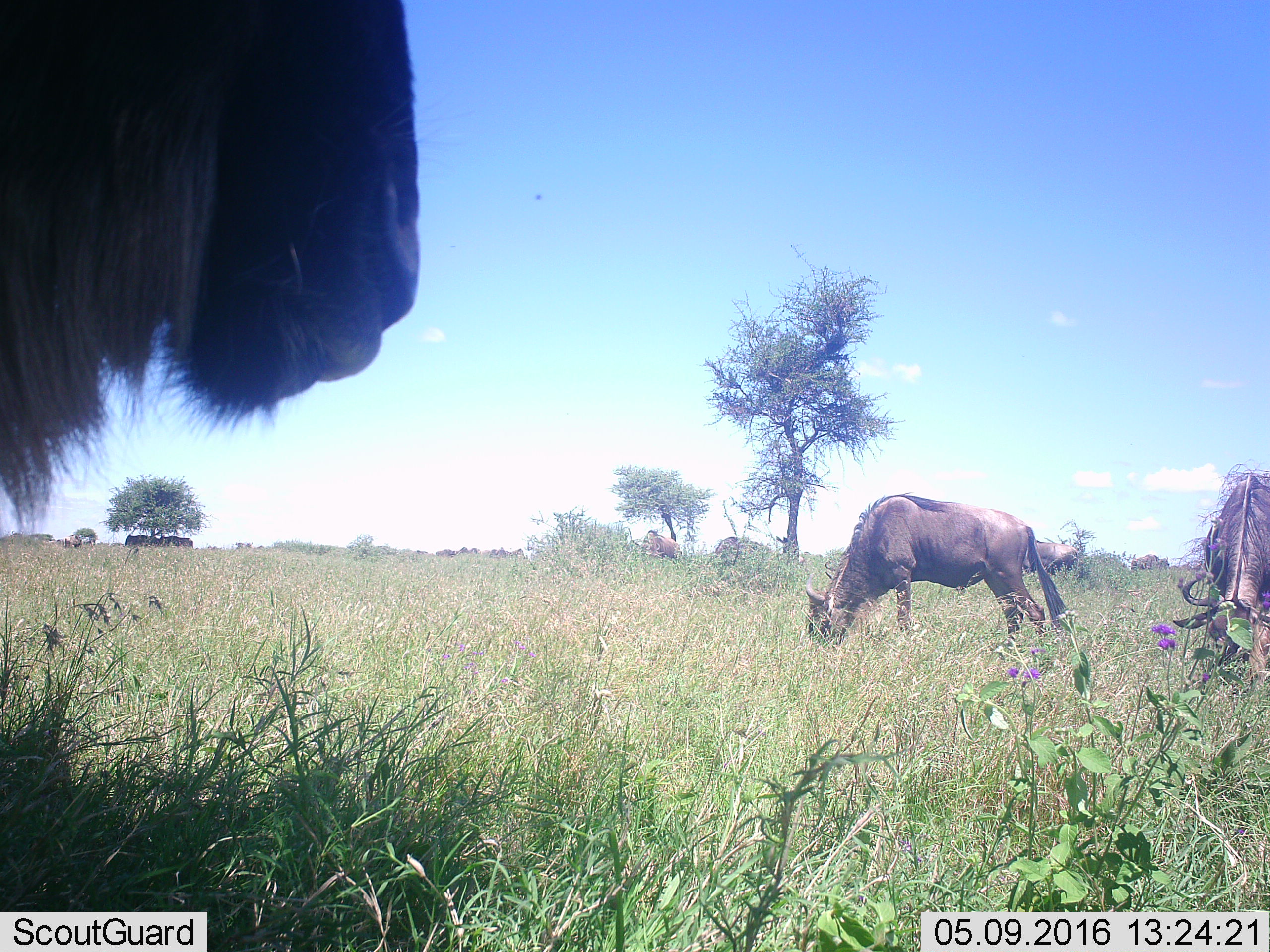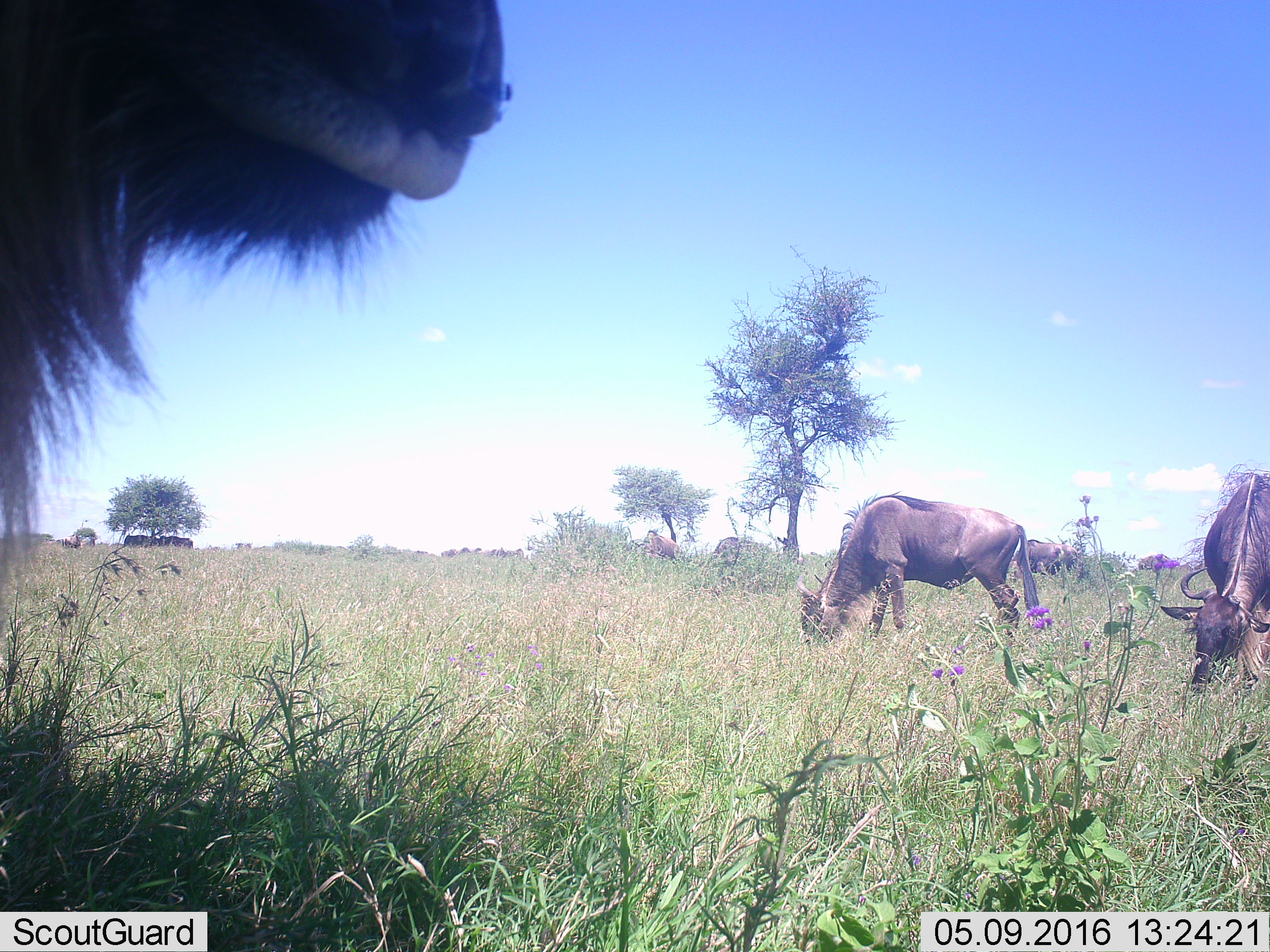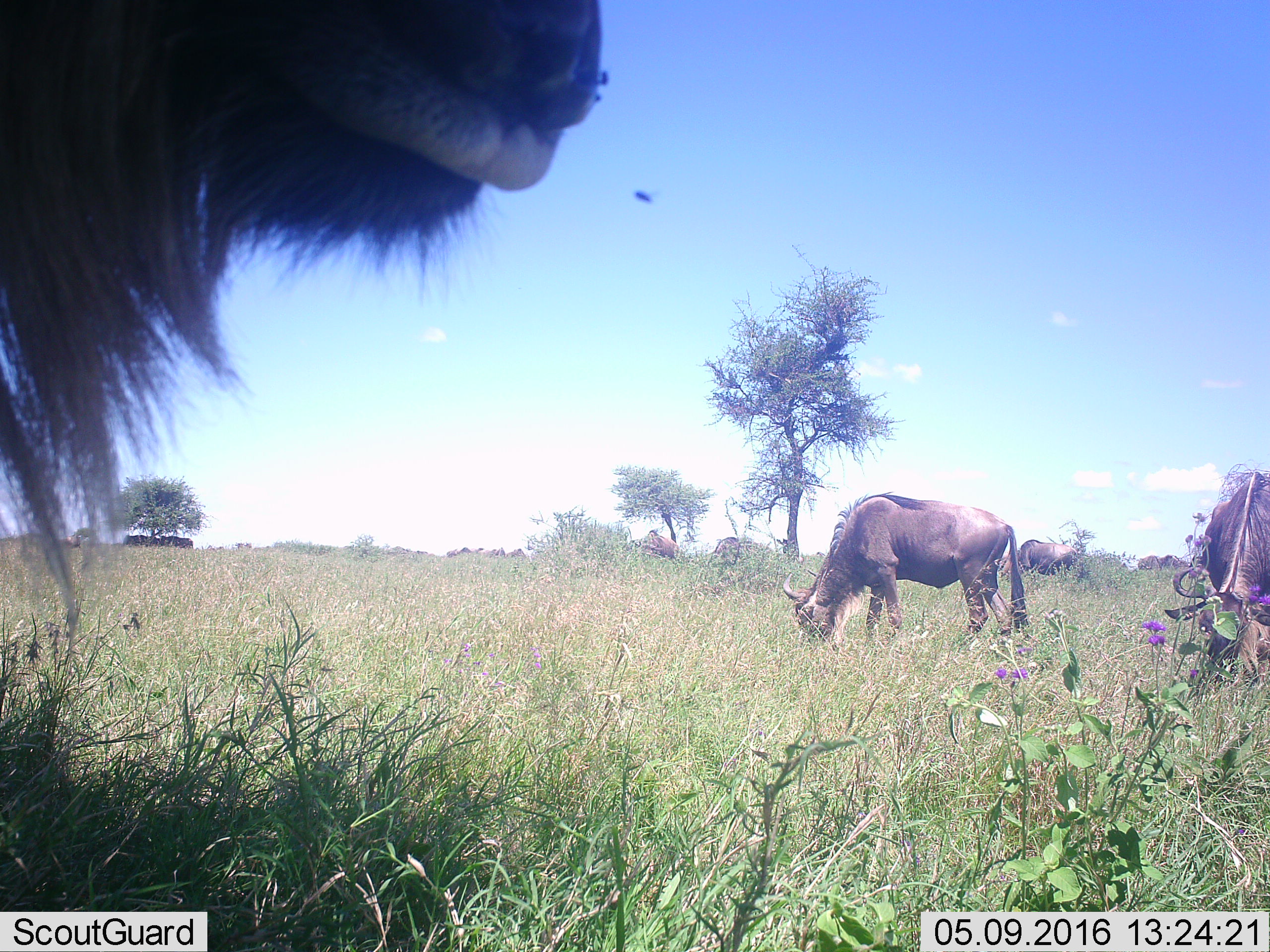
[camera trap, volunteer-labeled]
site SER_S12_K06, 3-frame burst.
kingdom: Animalia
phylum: Chordata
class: Mammalia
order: Artiodactyla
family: Bovidae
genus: Connochaetes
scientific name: Connochaetes taurinus taurinus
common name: blue wildebeest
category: wildebeestblue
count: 11-50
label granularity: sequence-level